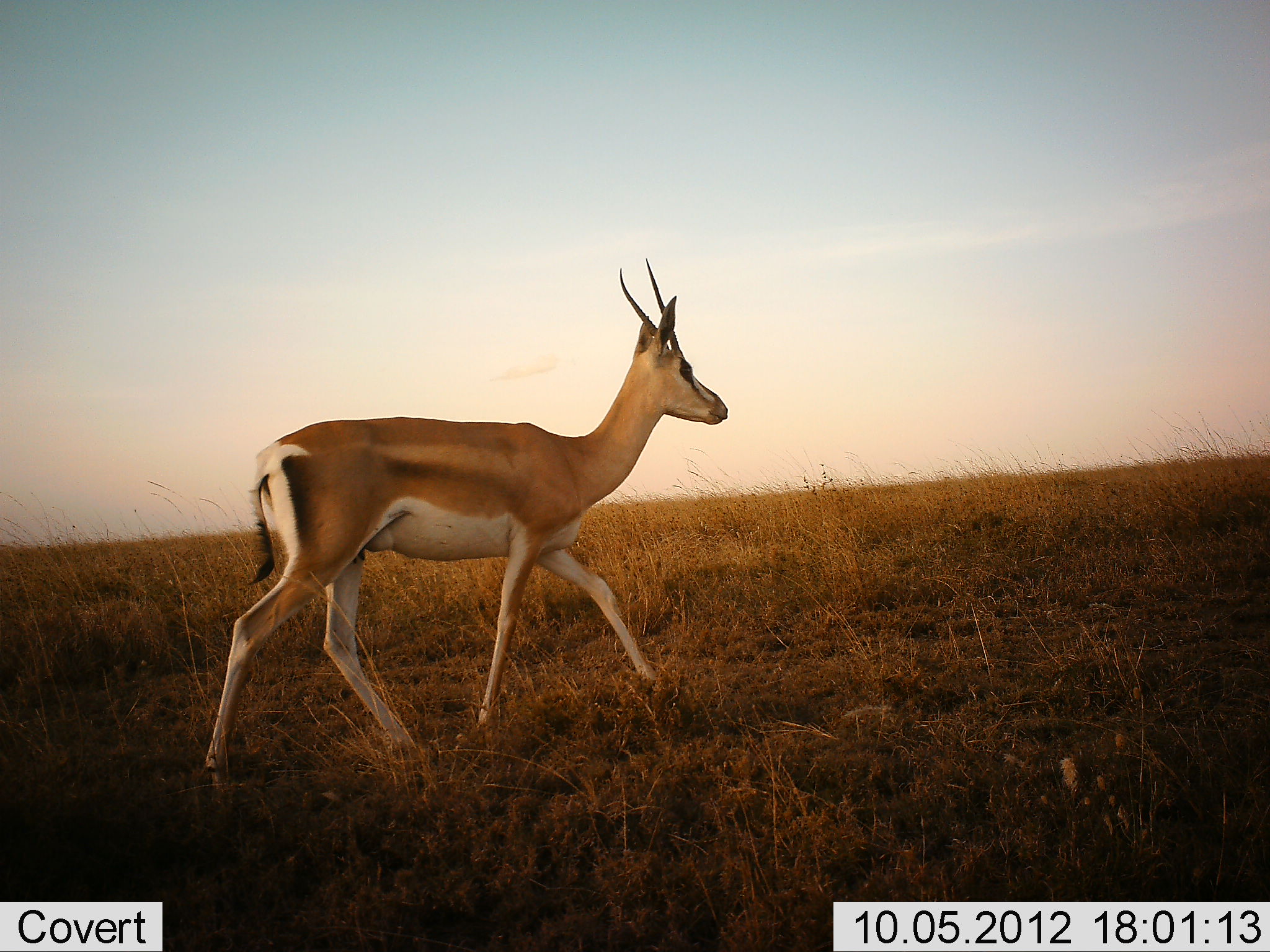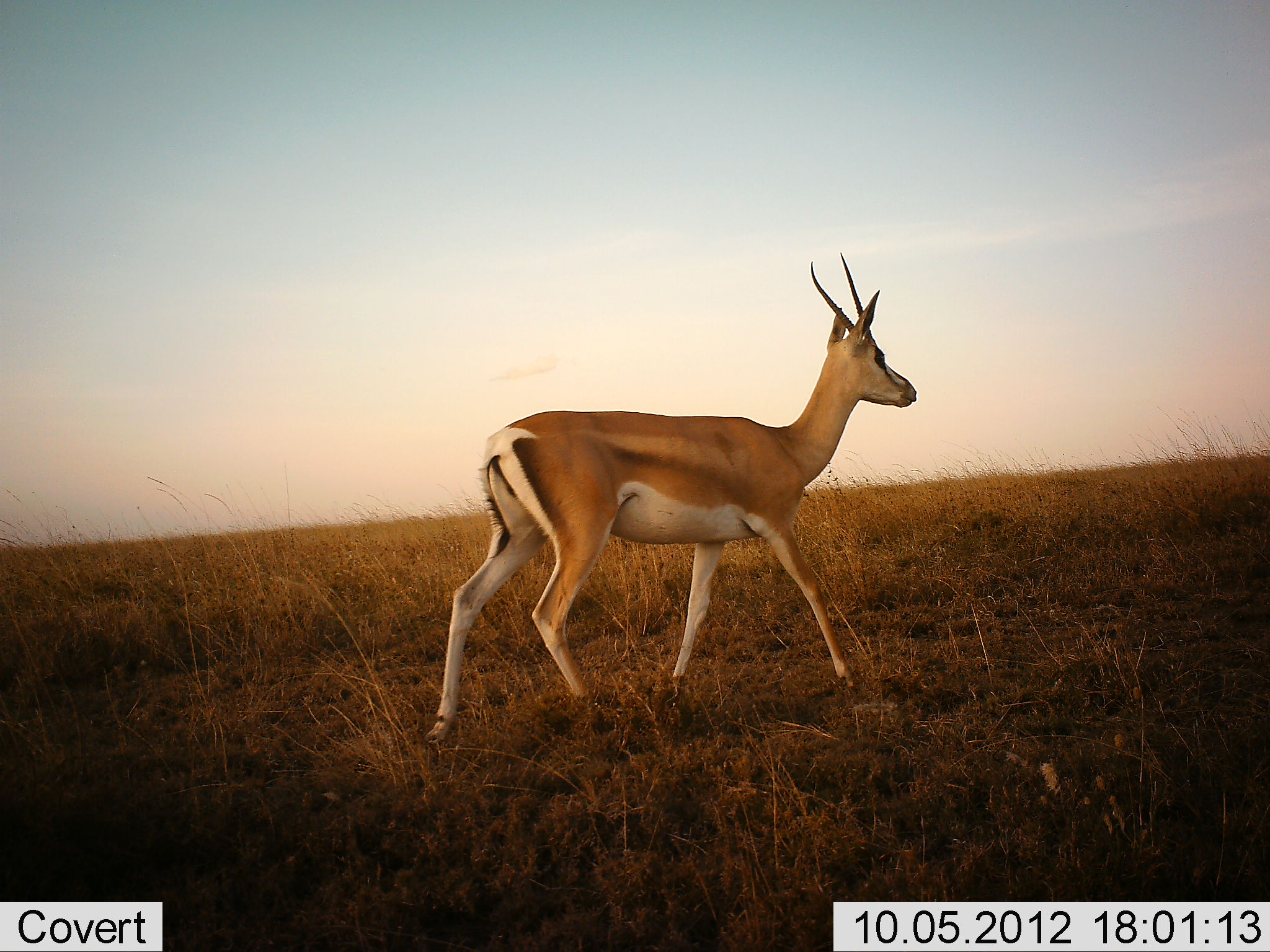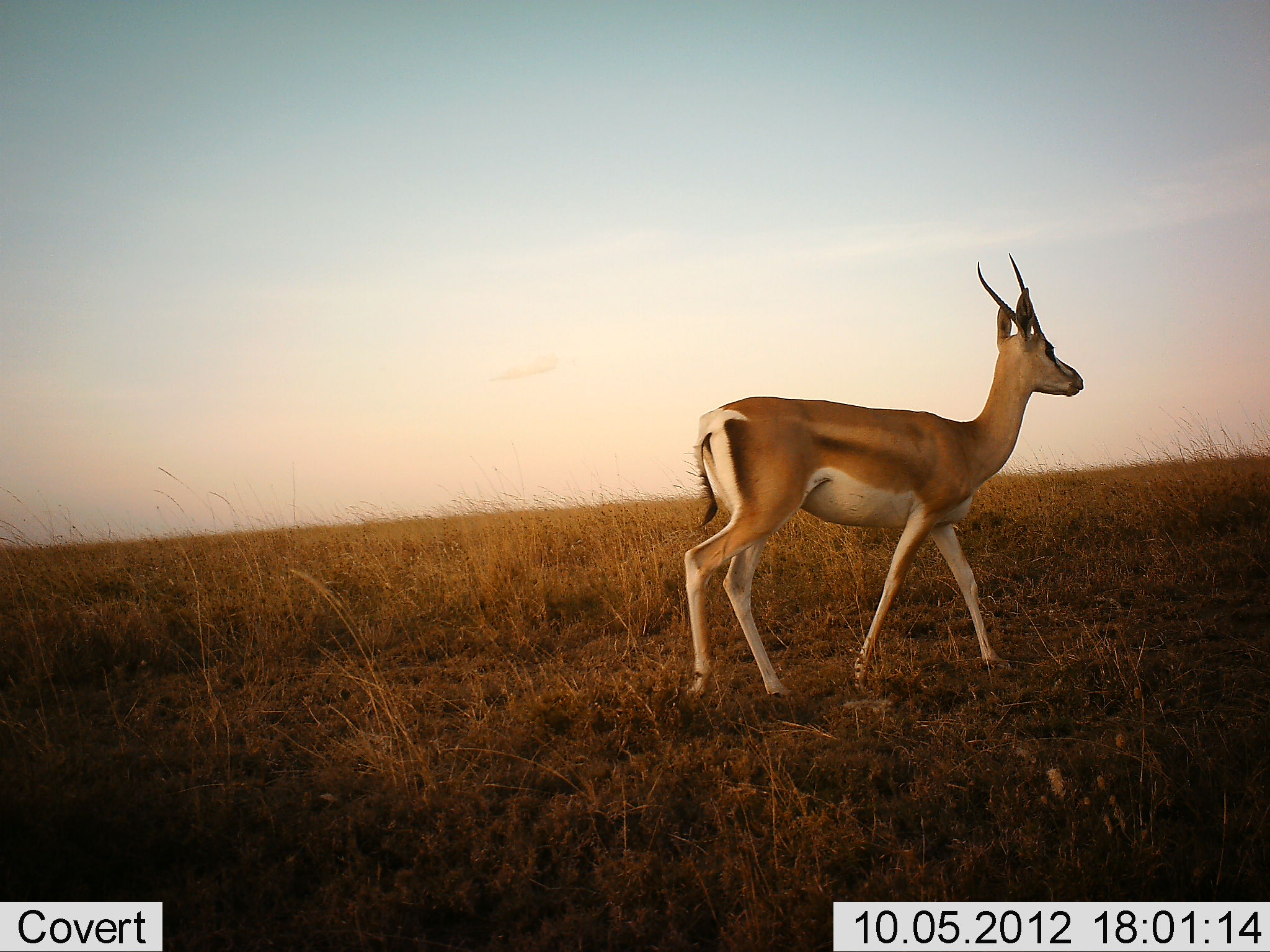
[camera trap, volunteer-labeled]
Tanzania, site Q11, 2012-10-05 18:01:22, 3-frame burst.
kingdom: Animalia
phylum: Chordata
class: Mammalia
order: Artiodactyla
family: Bovidae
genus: Nanger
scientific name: Nanger granti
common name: grant's gazelle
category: gazellegrants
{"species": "gazellegrants (grant's gazelle) (Nanger granti)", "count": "1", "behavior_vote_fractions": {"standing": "10%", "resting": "0%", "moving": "100%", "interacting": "0%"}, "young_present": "0%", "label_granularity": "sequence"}